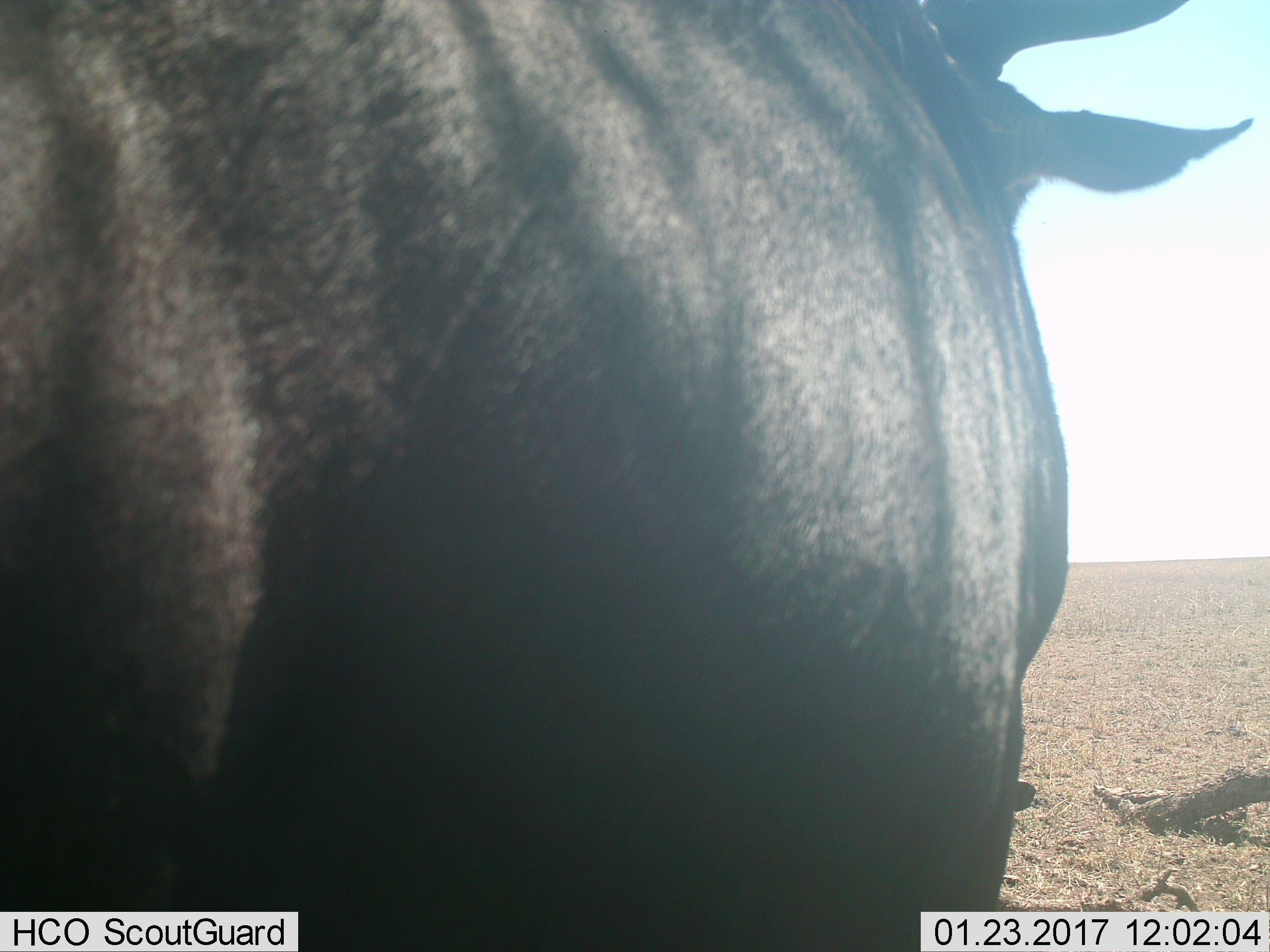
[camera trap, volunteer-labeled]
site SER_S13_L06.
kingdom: Animalia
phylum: Chordata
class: Mammalia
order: Artiodactyla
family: Bovidae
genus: Syncerus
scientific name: Syncerus caffer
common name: african buffalo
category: buffalo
Buffalo (african buffalo) (Syncerus caffer), count 1. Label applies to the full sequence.